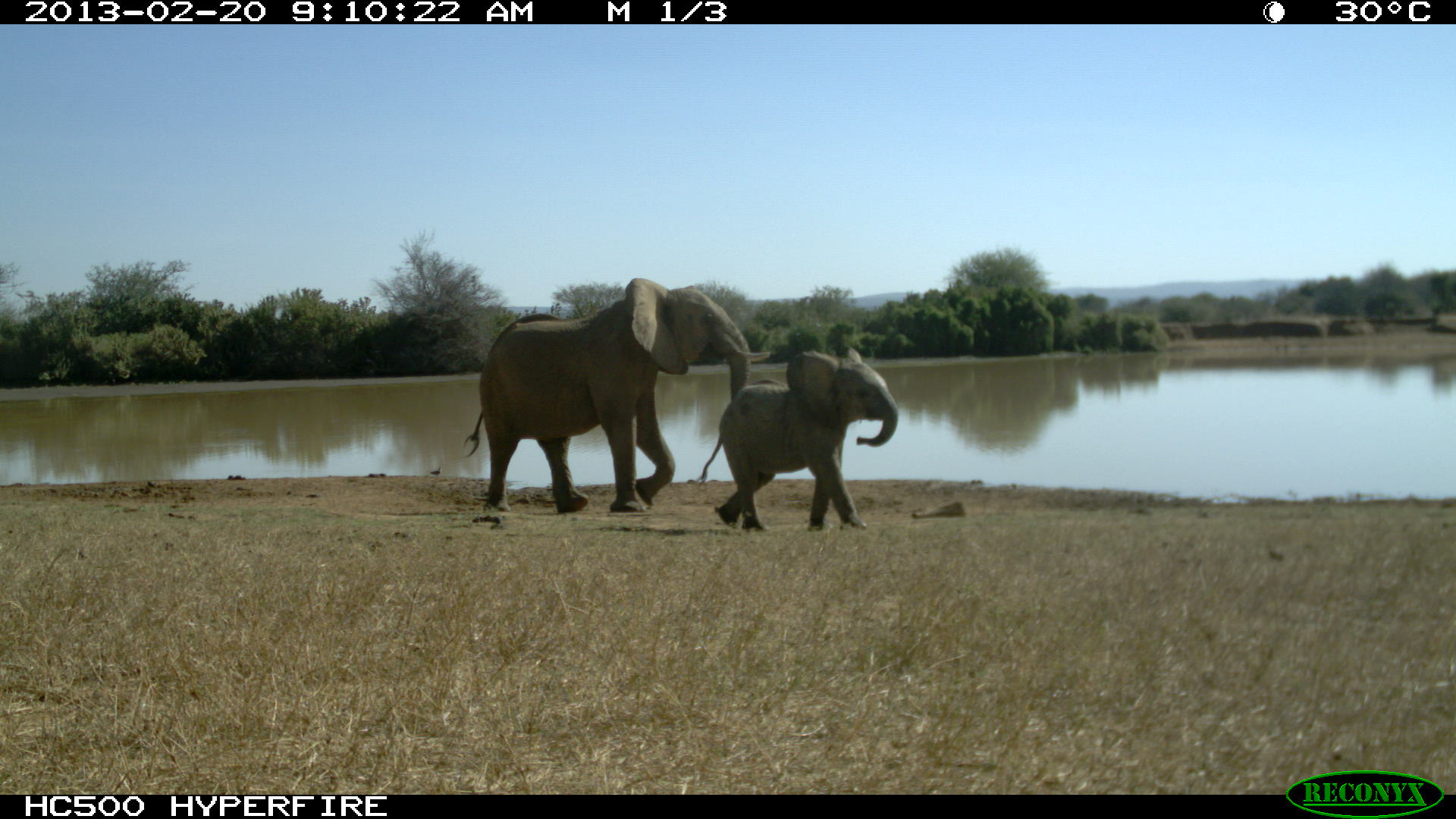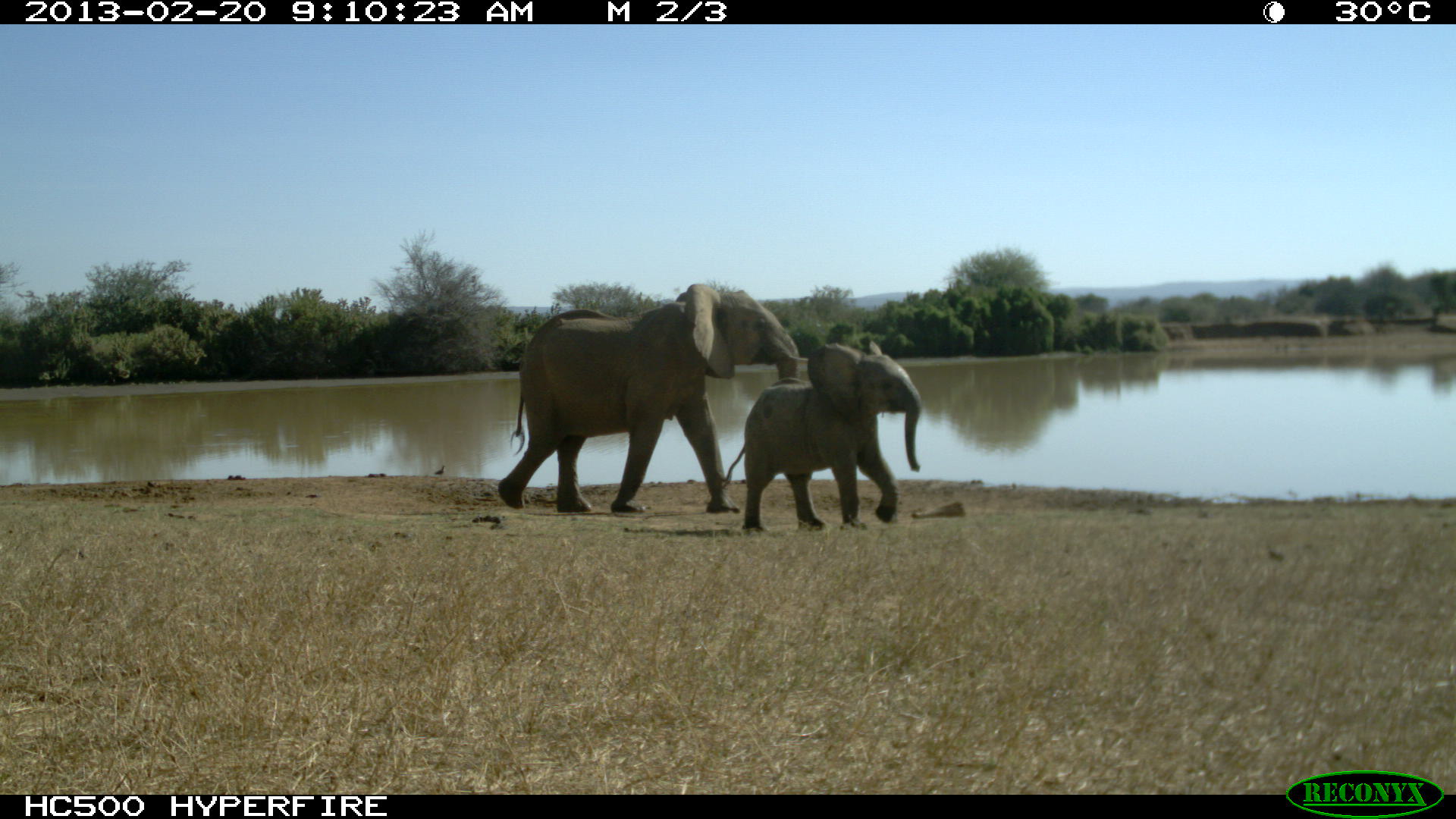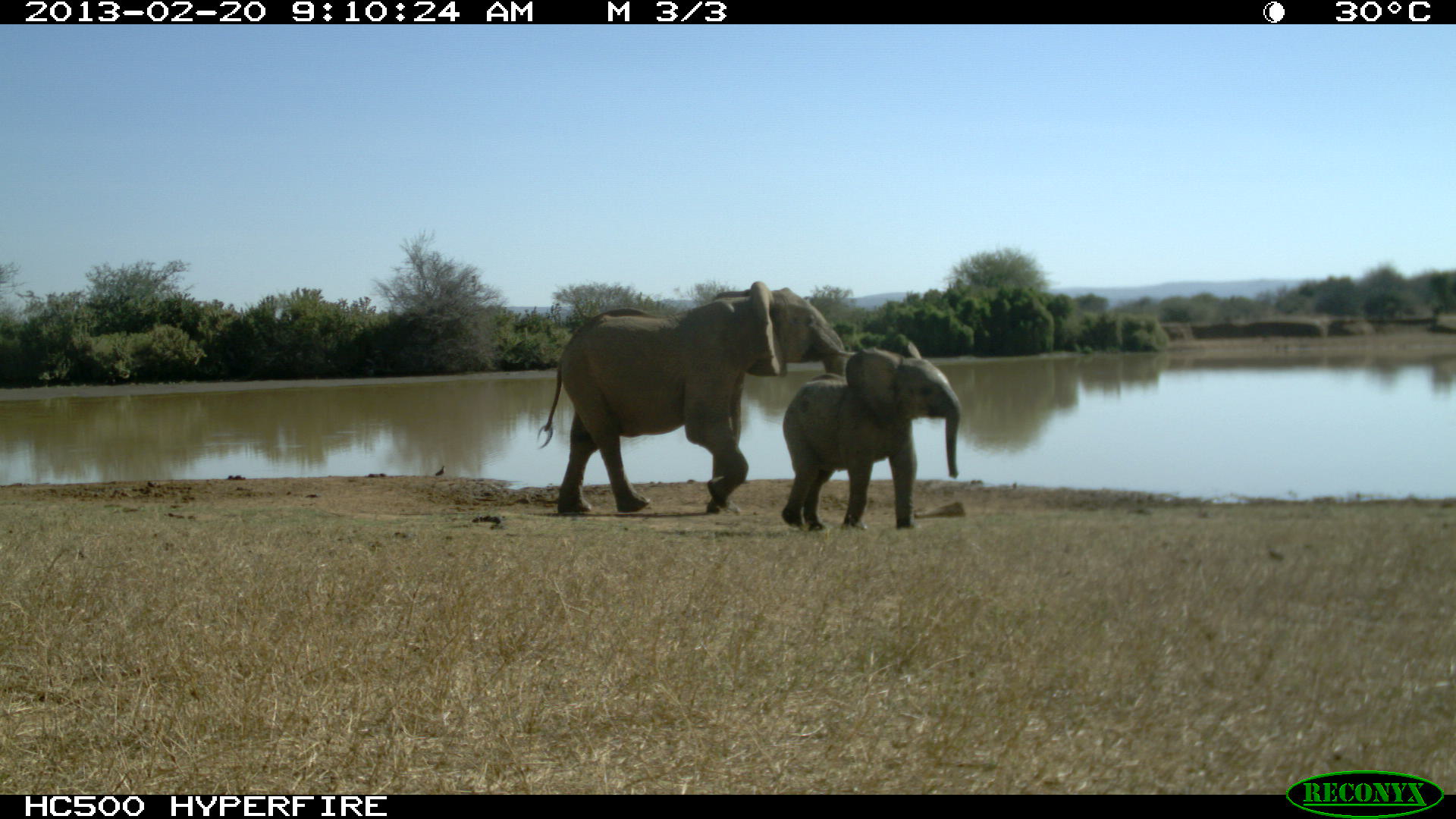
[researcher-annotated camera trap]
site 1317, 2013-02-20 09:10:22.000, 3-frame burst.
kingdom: Animalia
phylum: Chordata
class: Mammalia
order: Proboscidea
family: Elephantidae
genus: Loxodonta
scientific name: Loxodonta africana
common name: african bush elephant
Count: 2.